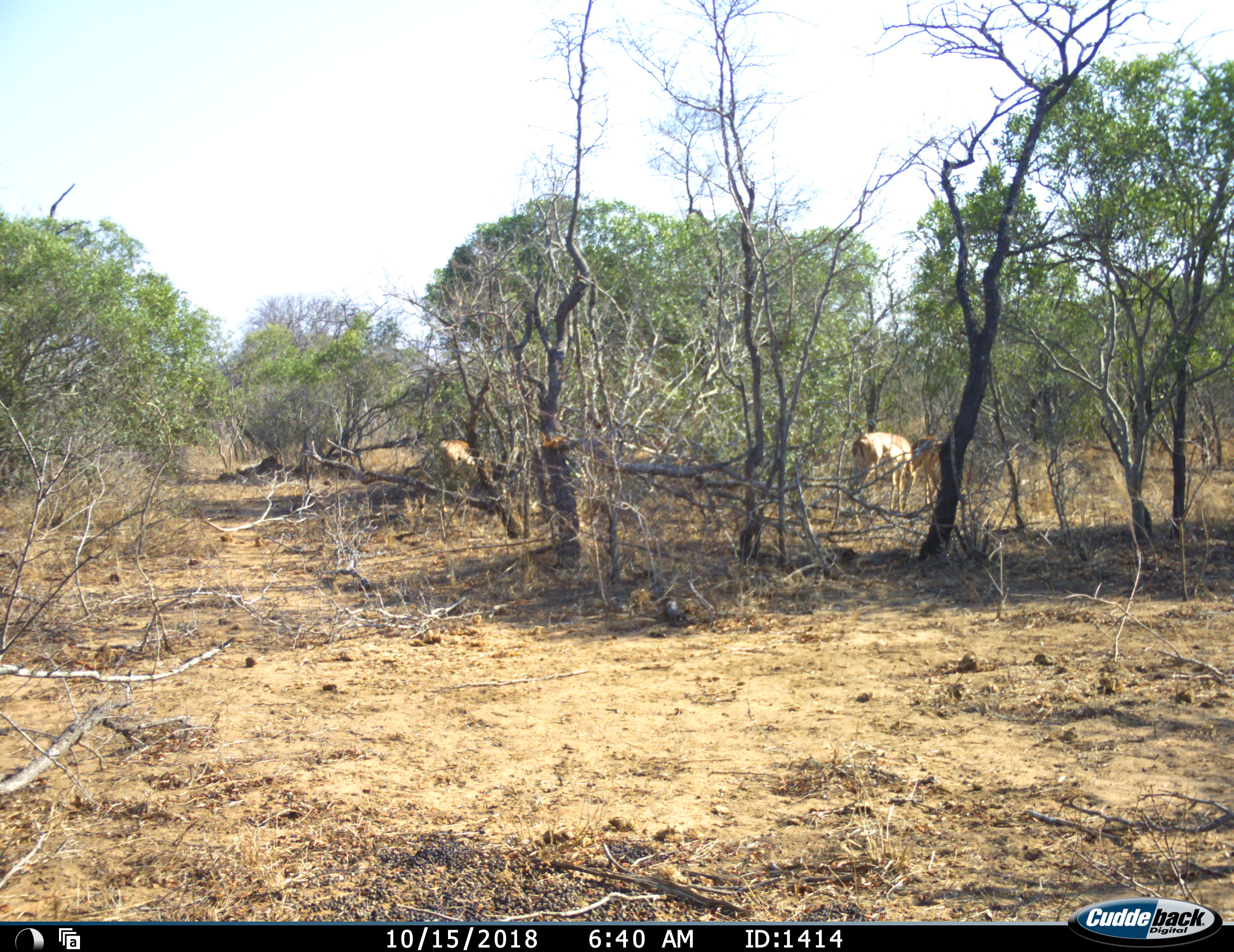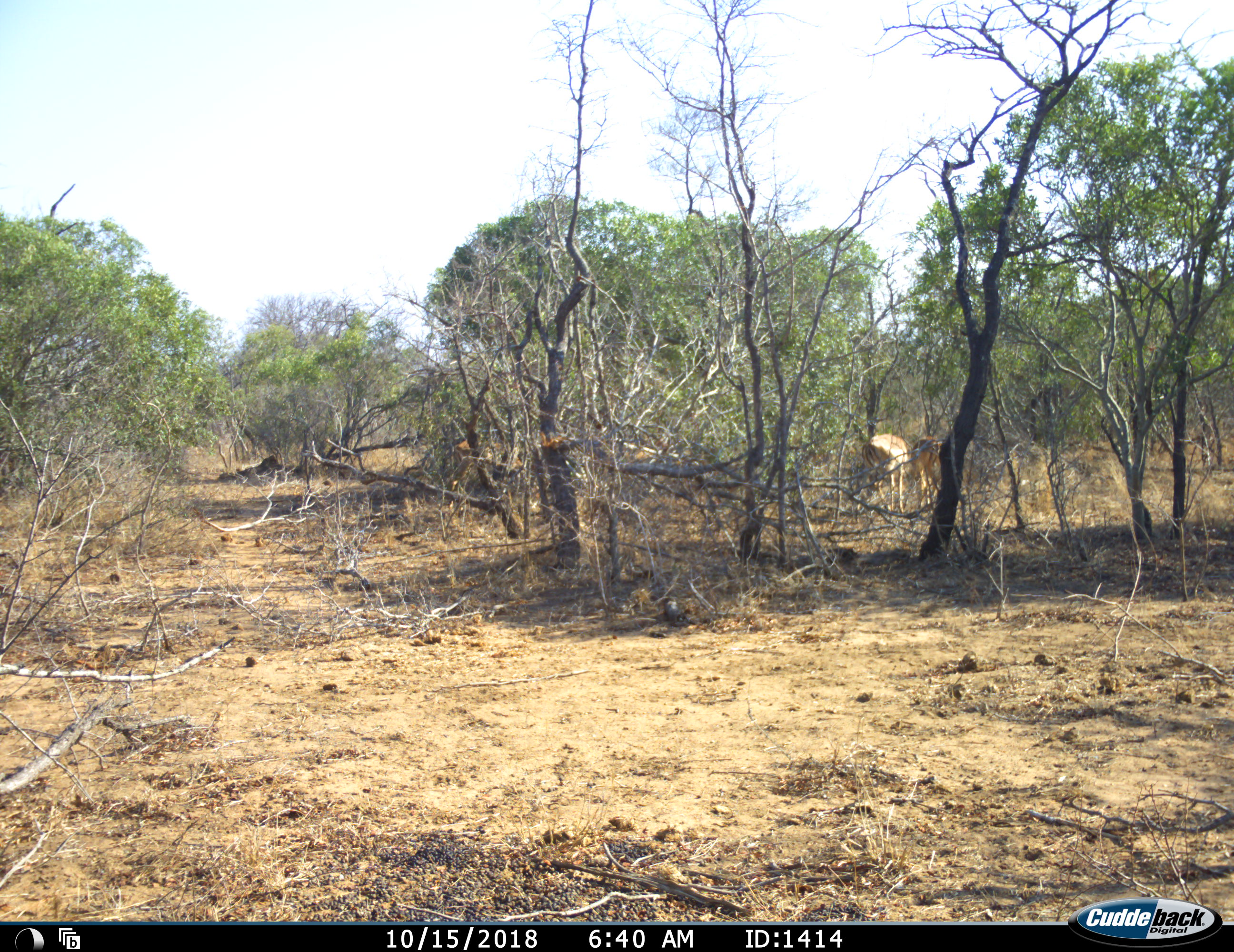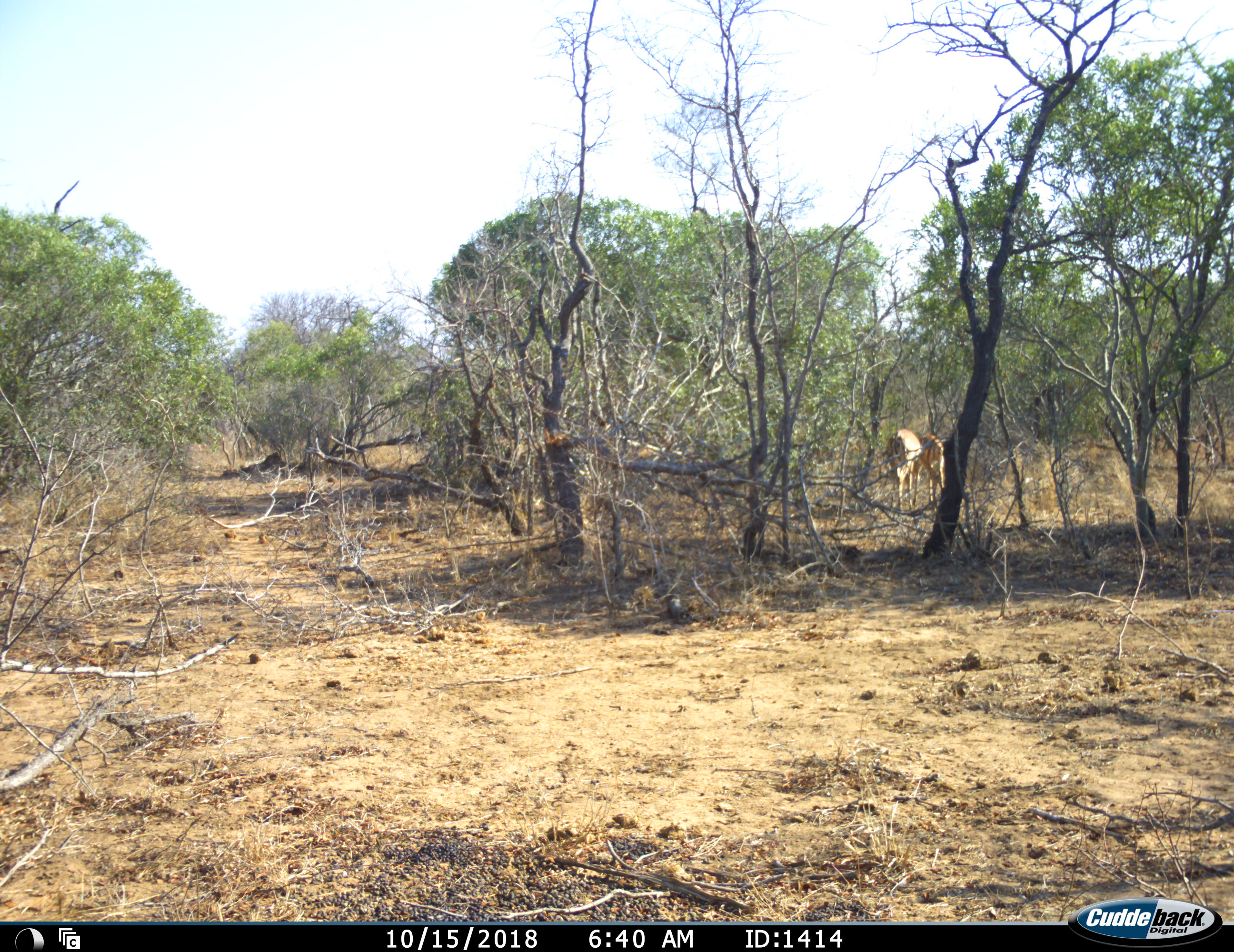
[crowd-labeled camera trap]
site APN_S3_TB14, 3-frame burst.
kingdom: Animalia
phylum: Chordata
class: Mammalia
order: Artiodactyla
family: Bovidae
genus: Aepyceros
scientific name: Aepyceros melampus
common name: impala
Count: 3.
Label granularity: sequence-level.